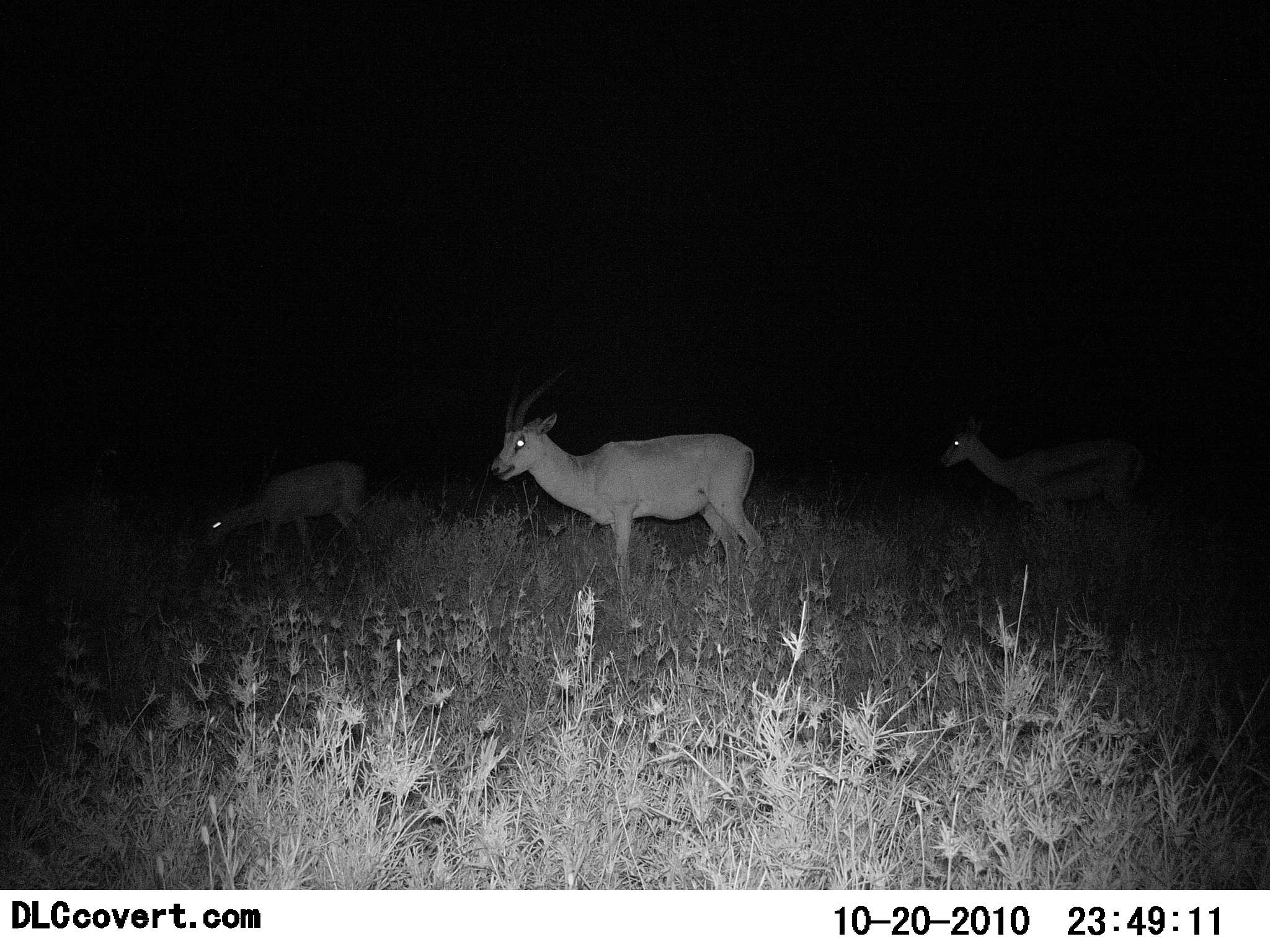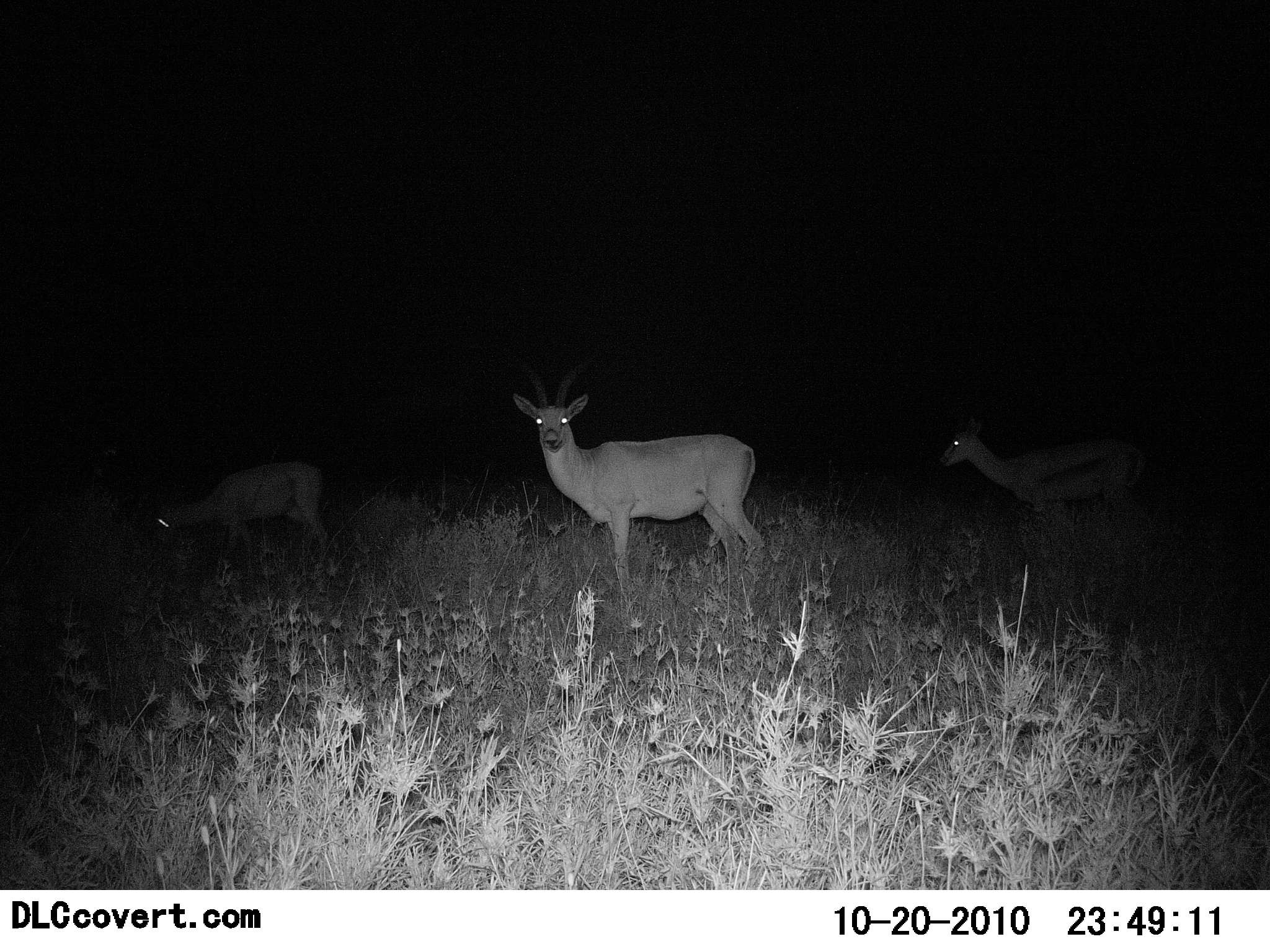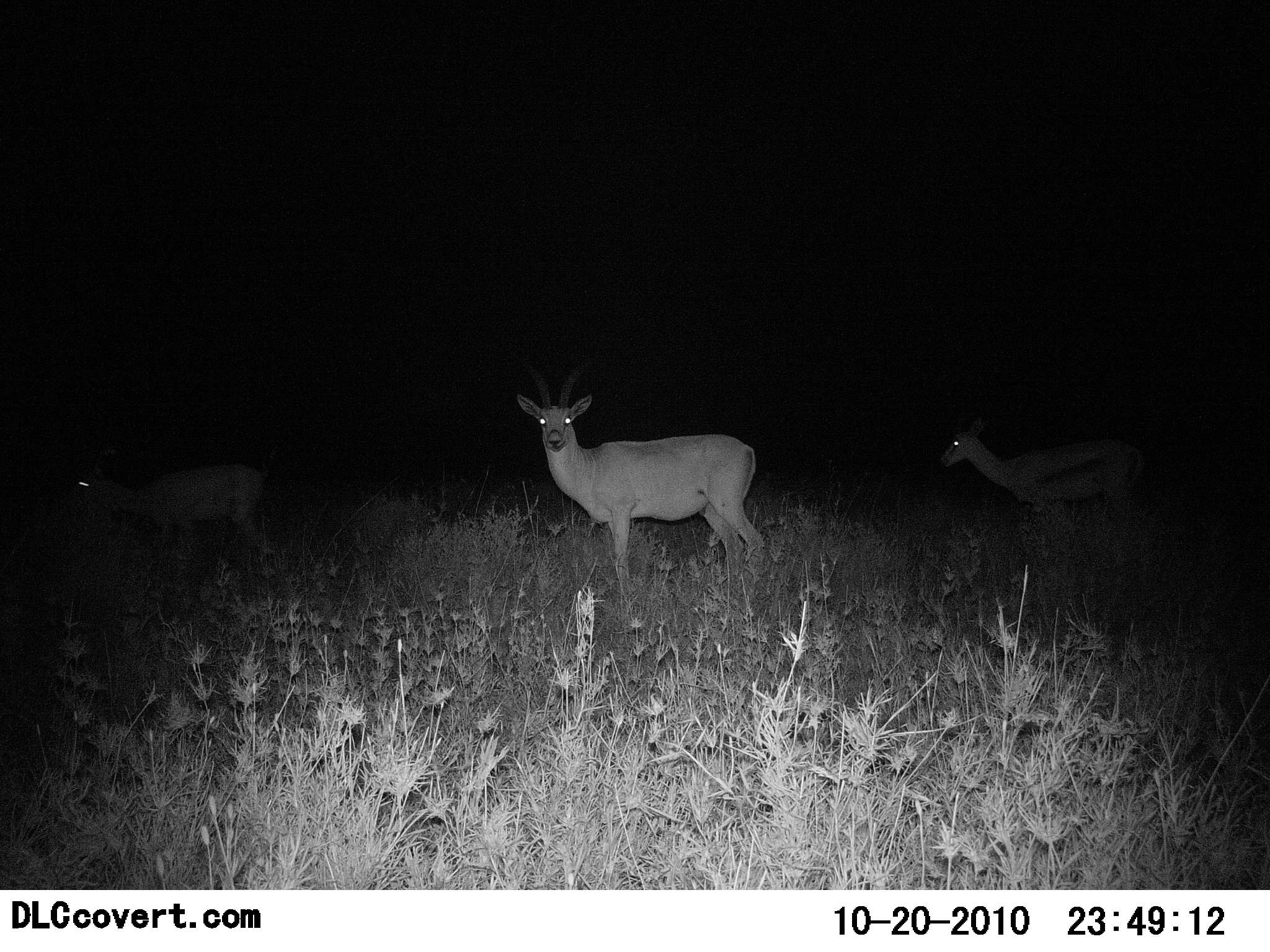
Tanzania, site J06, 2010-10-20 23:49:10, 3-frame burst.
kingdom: Animalia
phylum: Chordata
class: Mammalia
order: Artiodactyla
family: Bovidae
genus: Nanger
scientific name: Nanger granti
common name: grant's gazelle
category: gazellegrants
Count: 2.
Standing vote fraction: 92%.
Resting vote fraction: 0%.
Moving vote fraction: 46%.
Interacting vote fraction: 0%.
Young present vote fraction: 0%.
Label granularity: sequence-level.